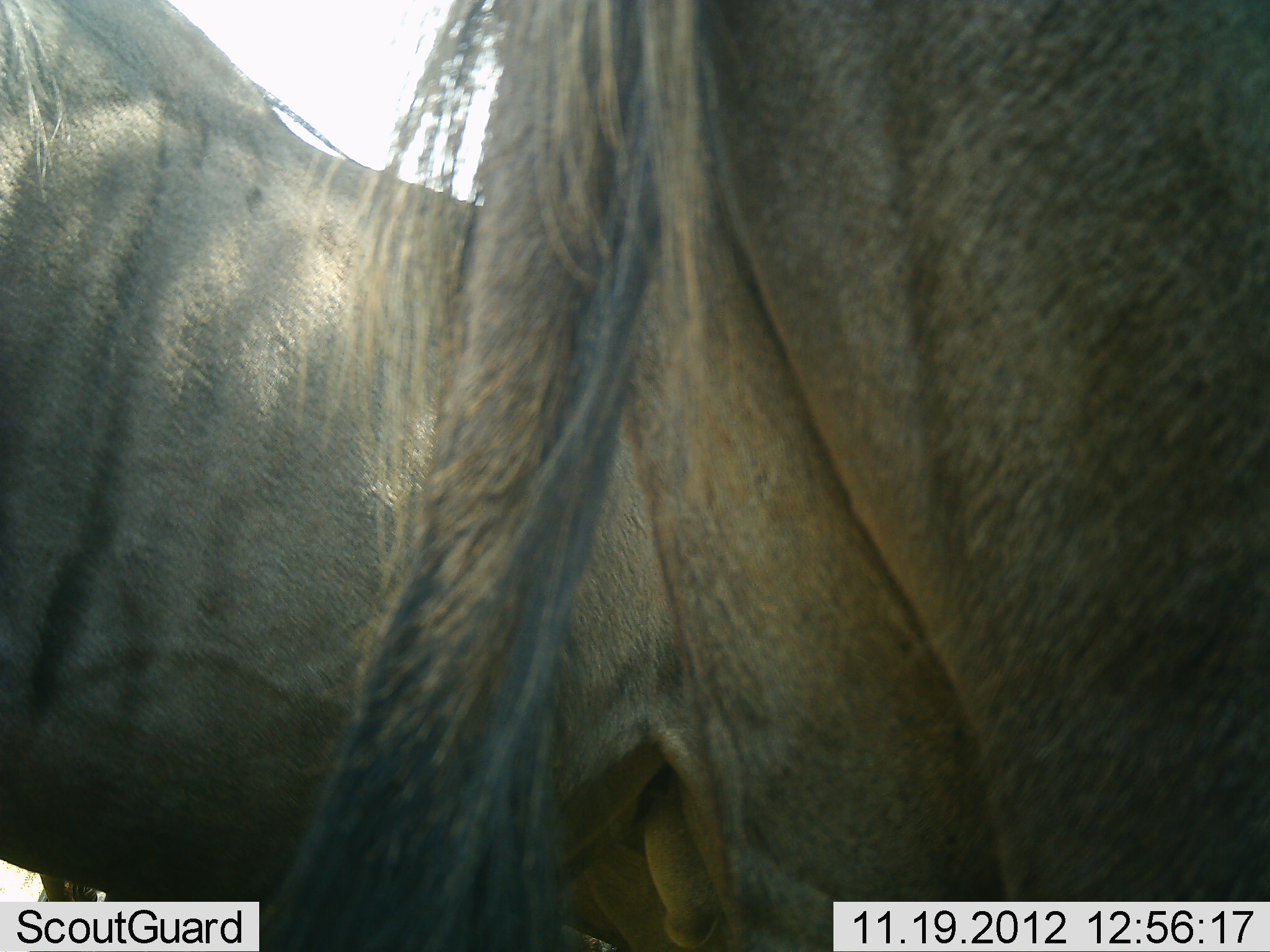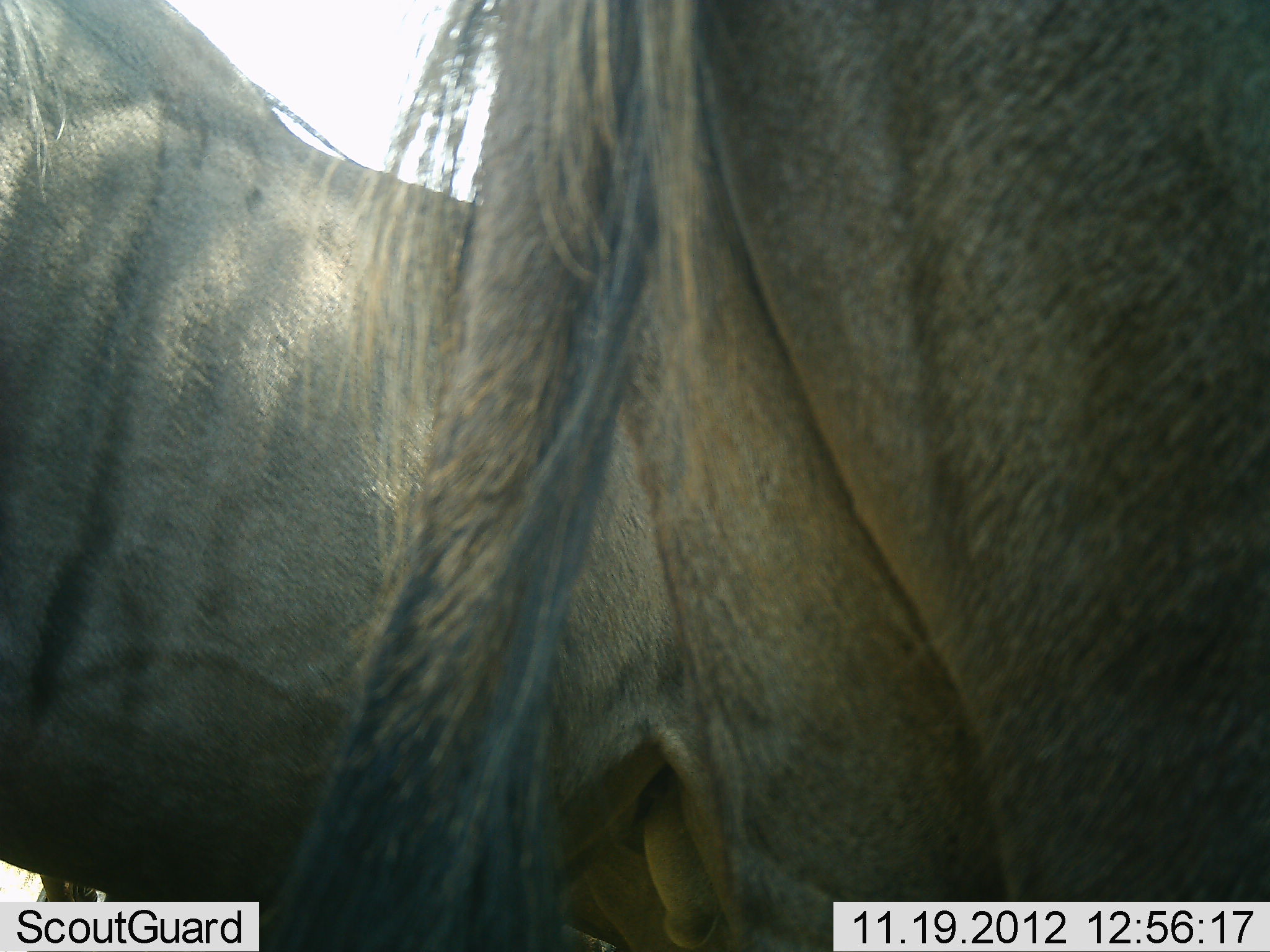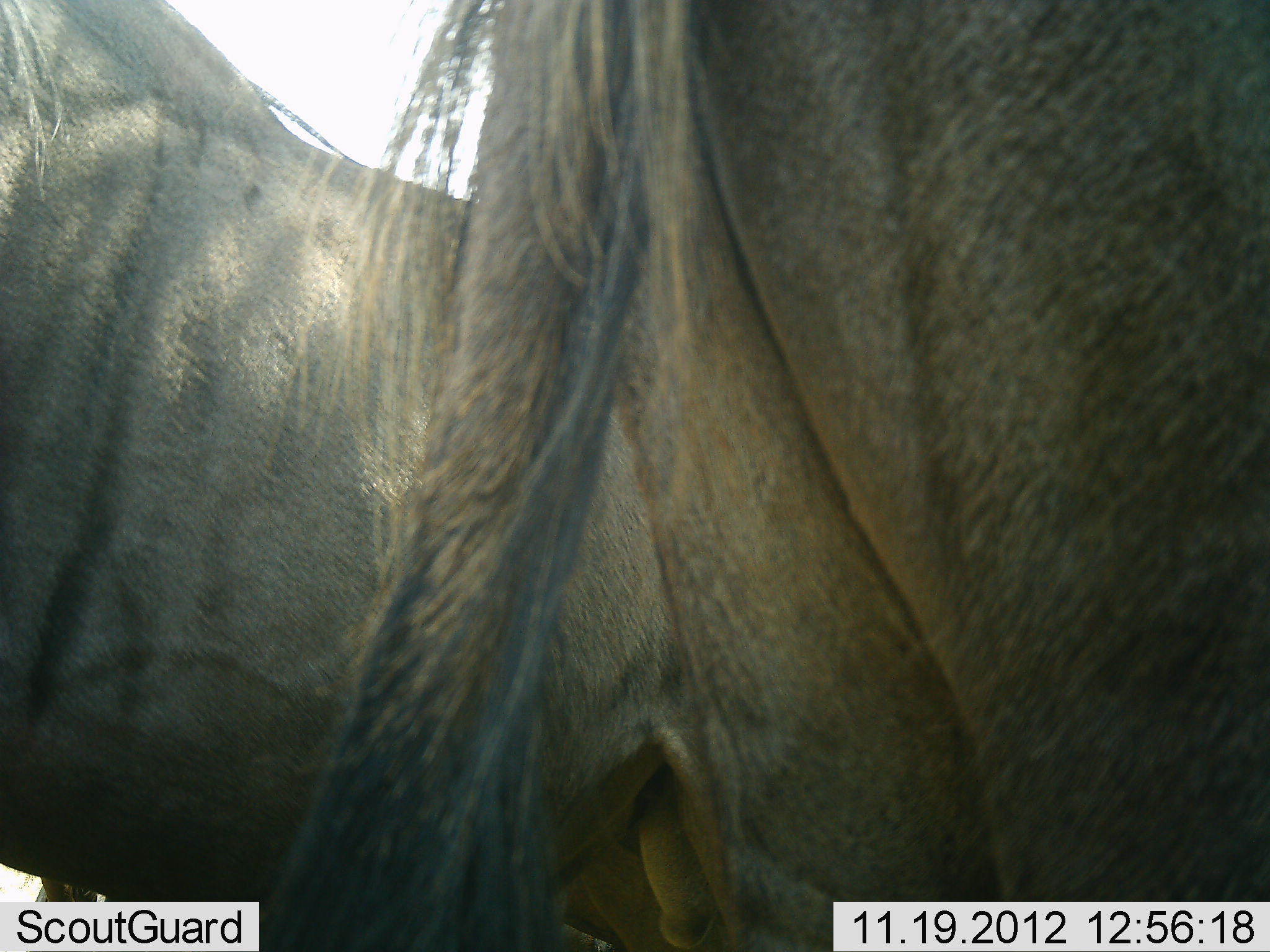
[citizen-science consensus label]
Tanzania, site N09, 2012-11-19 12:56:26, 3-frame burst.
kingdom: Animalia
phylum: Chordata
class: Mammalia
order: Artiodactyla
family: Bovidae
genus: Connochaetes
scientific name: Connochaetes taurinus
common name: blue wildebeest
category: wildebeest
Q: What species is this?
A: Wildebeest (blue wildebeest) (Connochaetes taurinus).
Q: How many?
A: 2.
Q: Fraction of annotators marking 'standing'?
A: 100%.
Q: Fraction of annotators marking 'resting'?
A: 0%.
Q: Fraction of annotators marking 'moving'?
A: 0%.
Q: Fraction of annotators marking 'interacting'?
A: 0%.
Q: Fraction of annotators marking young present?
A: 0%.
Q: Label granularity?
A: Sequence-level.